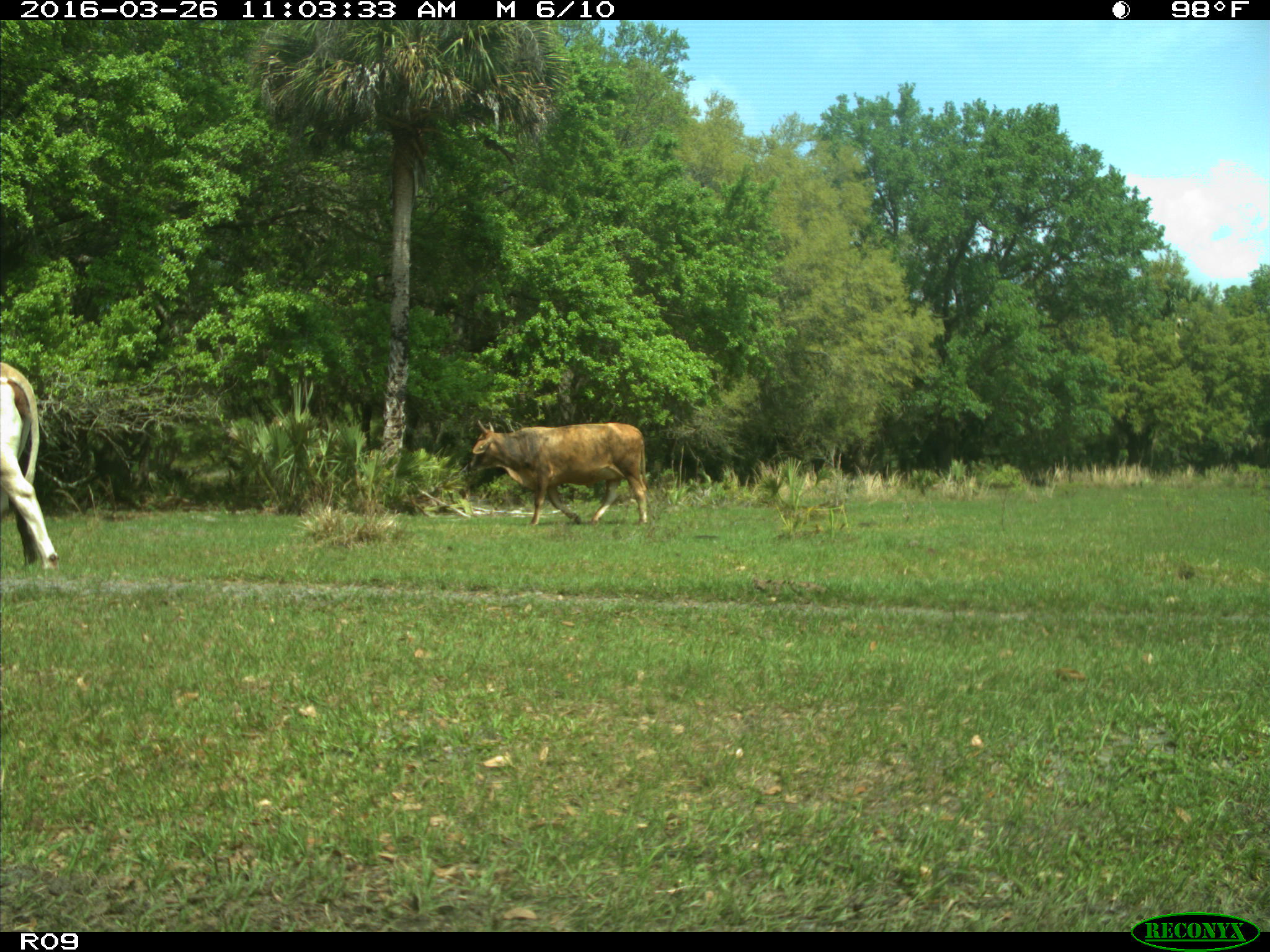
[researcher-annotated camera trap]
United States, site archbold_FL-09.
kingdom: Animalia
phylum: Chordata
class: Mammalia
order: Artiodactyla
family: Bovidae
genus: Bos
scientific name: Bos taurus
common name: domestic cow